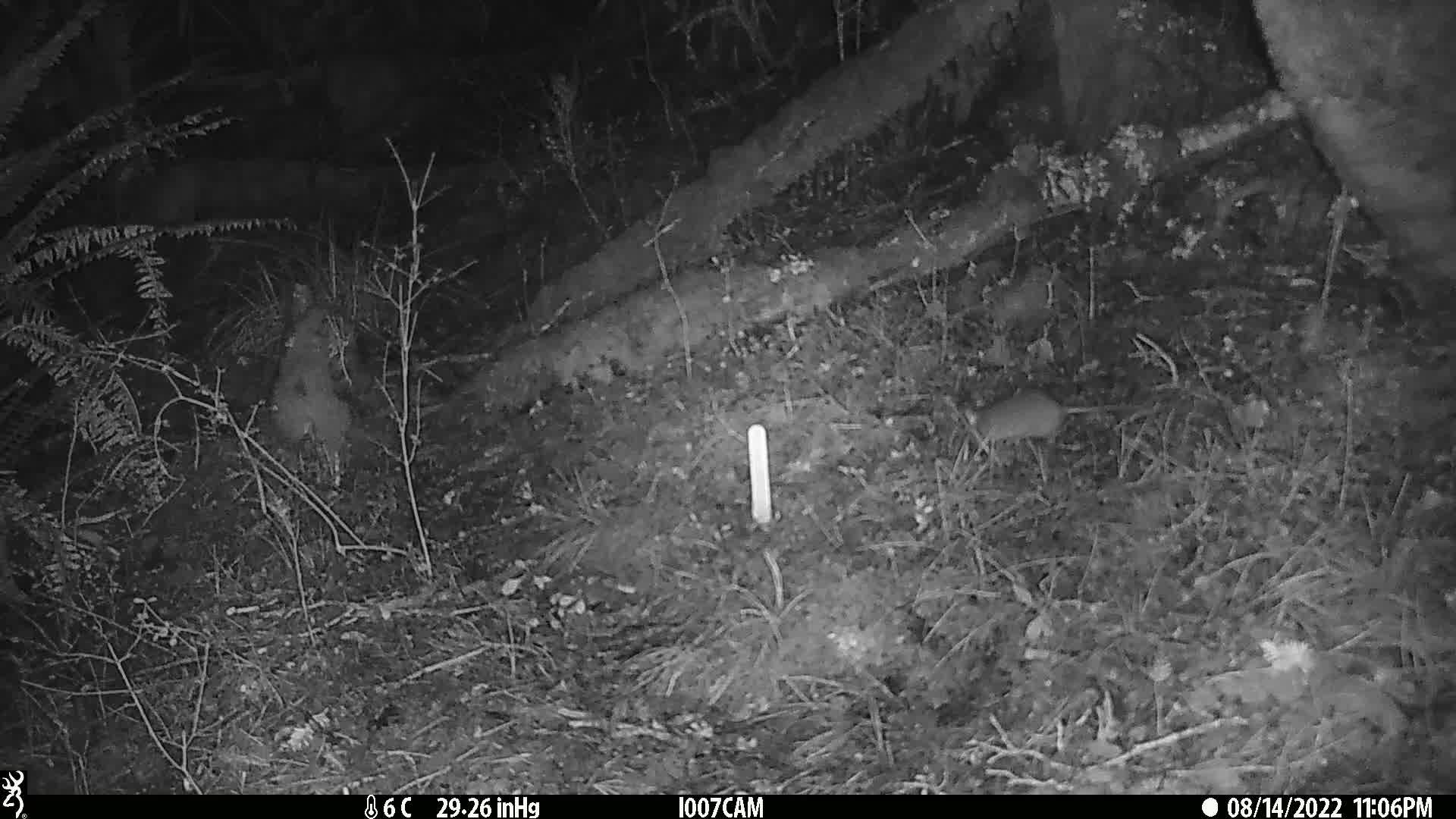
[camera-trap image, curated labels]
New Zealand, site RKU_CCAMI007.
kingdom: Animalia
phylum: Chordata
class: Mammalia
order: Rodentia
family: Muridae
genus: Rattus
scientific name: Rattus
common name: rat